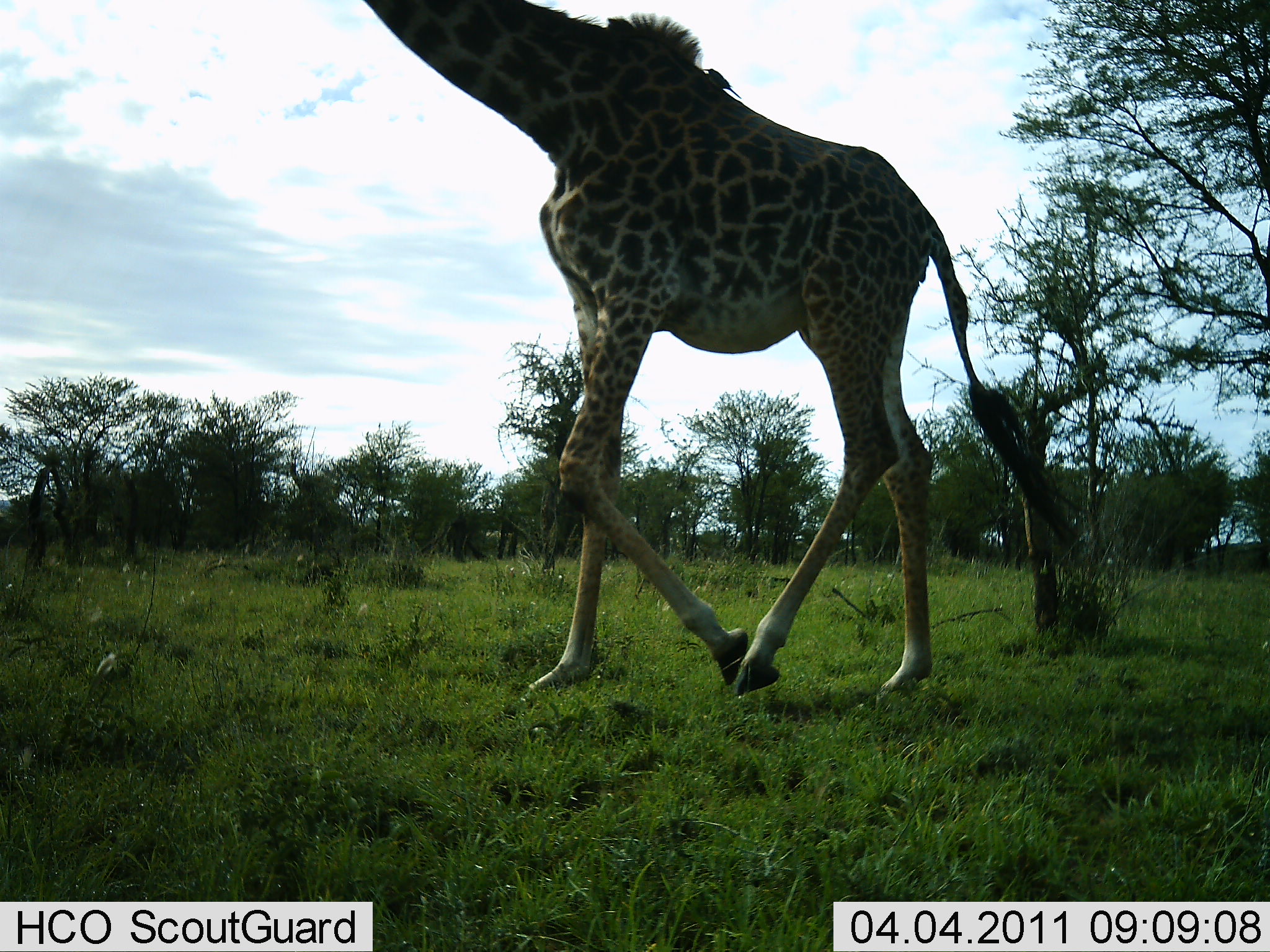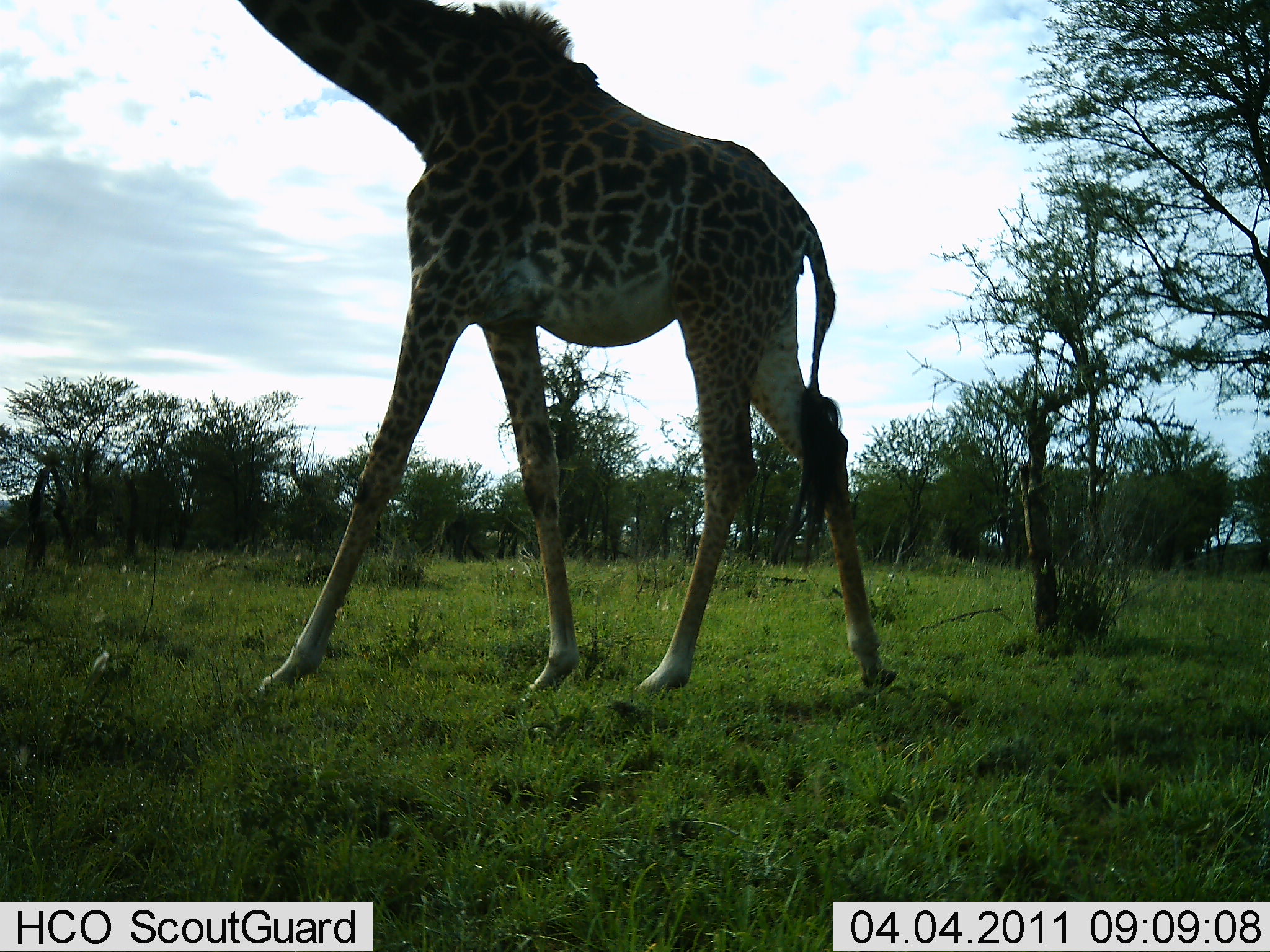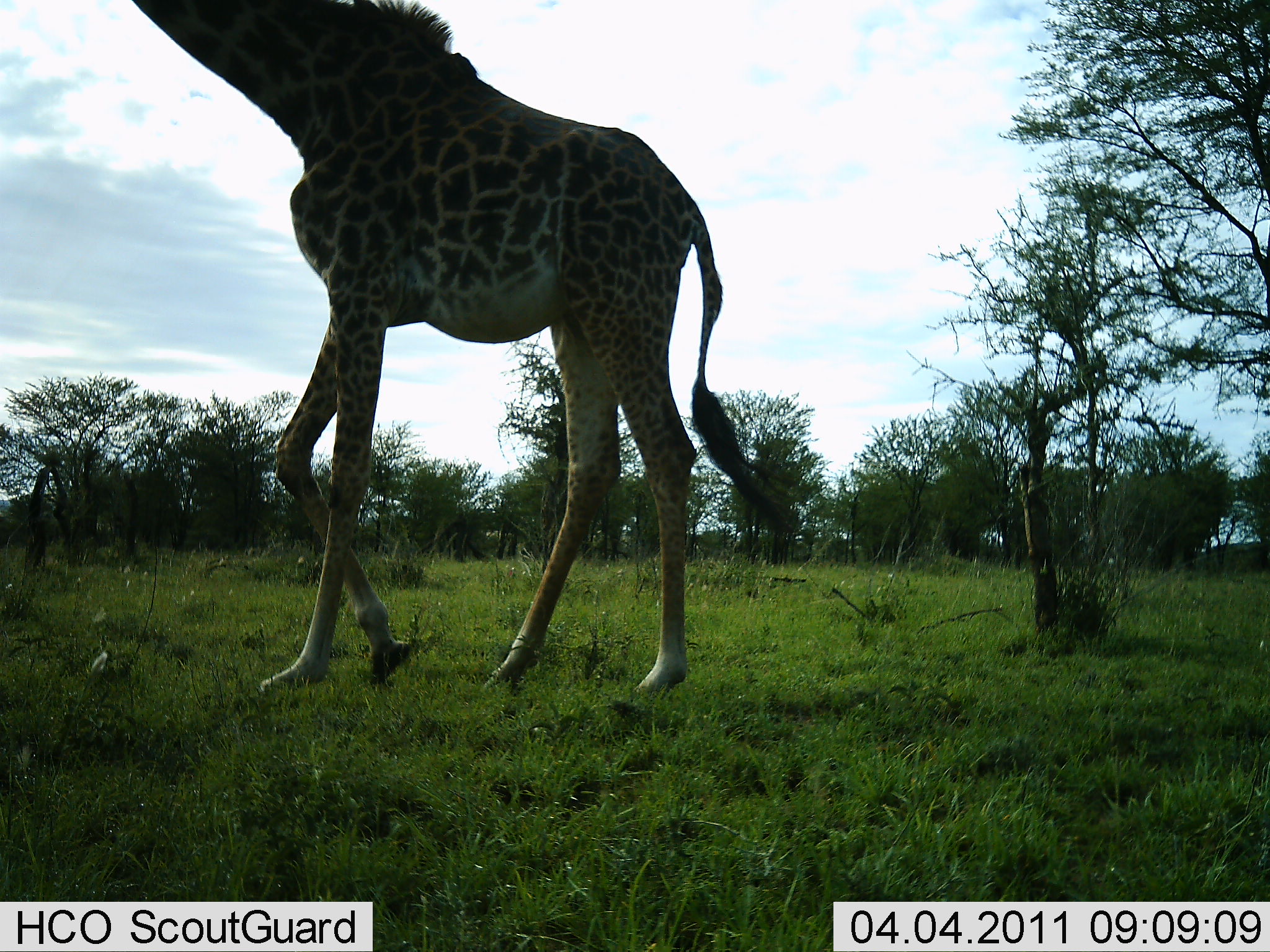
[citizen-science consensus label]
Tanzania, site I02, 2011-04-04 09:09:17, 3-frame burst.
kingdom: Animalia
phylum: Chordata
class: Mammalia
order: Artiodactyla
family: Giraffidae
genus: Giraffa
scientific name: Giraffa camelopardalis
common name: giraffe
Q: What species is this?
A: Giraffe (Giraffa camelopardalis).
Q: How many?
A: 1.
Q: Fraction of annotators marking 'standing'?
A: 0%.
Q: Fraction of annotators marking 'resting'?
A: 0%.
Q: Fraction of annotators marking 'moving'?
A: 100%.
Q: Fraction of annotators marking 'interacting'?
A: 0%.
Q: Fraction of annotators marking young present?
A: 0%.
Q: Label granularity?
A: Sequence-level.